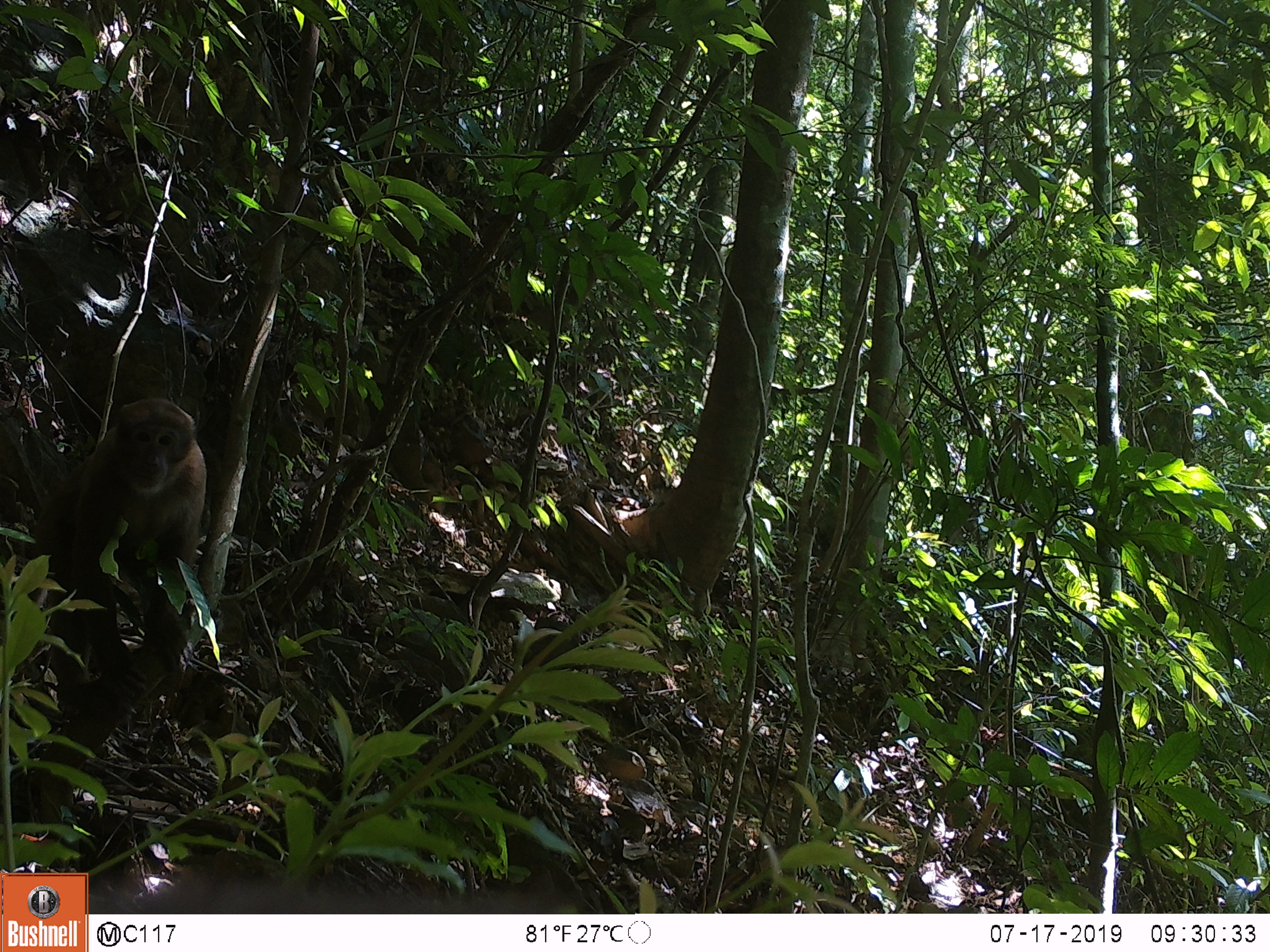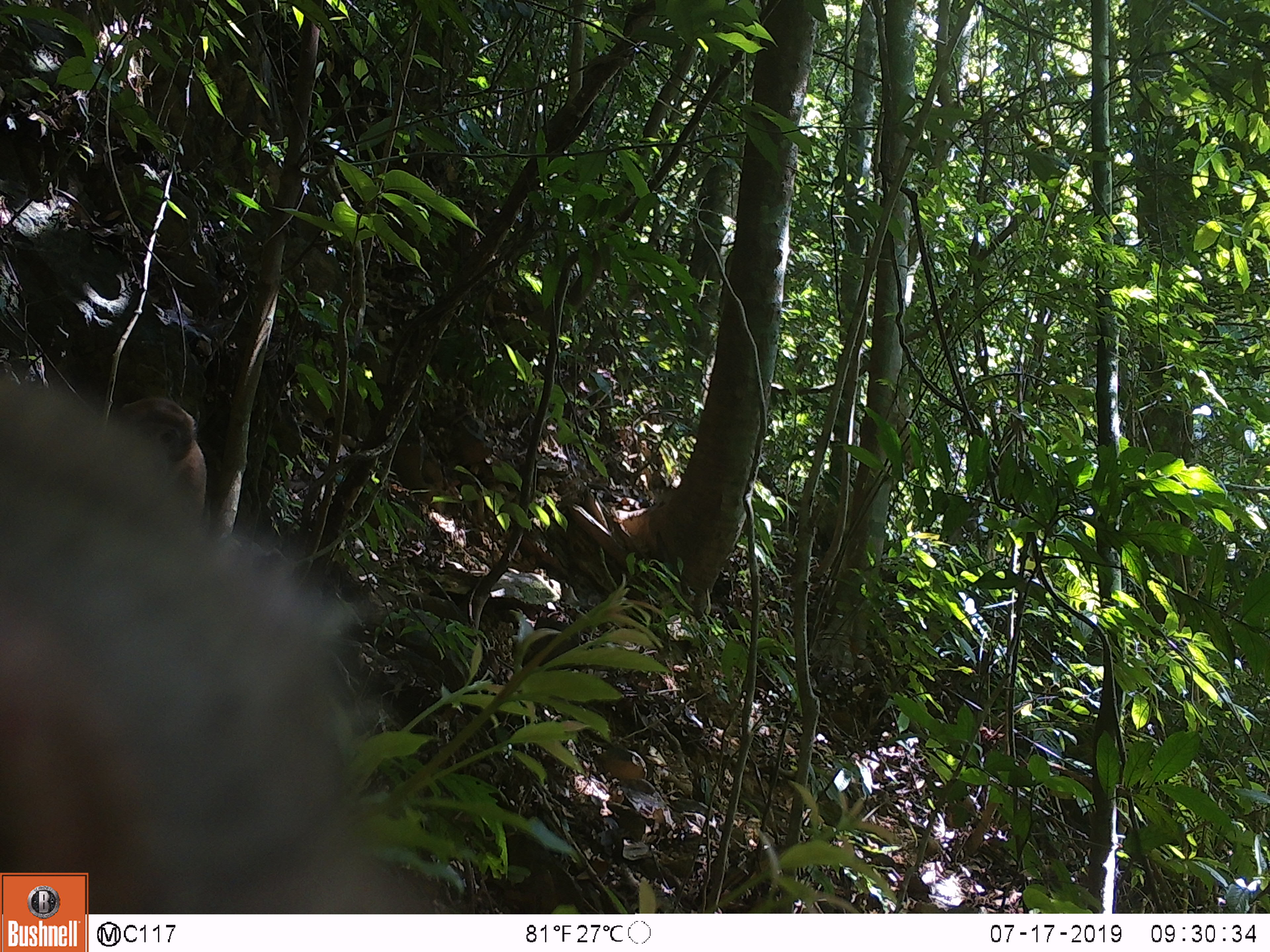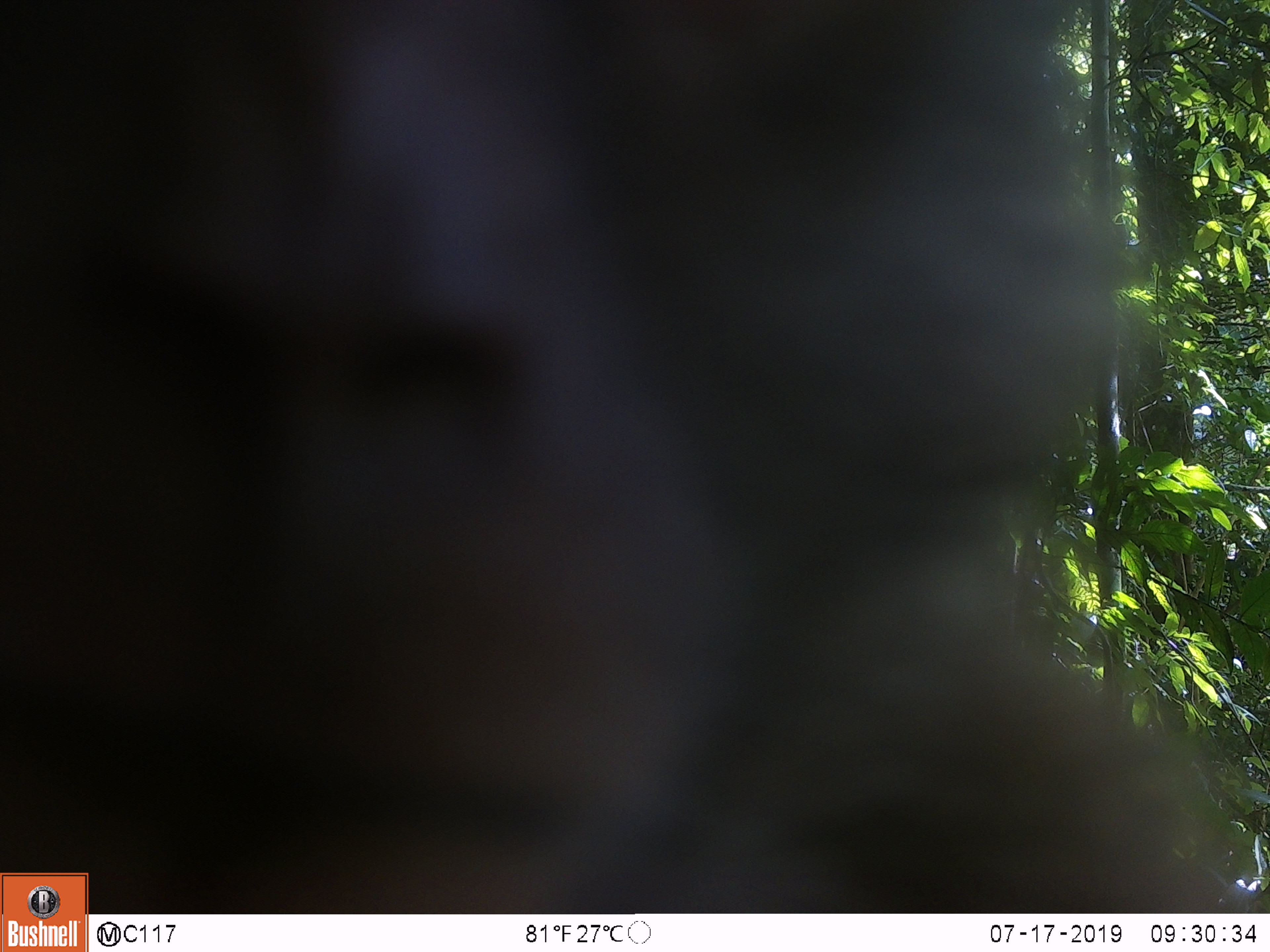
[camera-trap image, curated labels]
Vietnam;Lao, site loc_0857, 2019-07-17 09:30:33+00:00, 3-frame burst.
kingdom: Animalia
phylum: Chordata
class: Mammalia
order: Primates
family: Cercopithecidae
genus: Macaca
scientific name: Macaca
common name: macaque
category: macaque not stump tailed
Macaque not stump tailed (macaque) (Macaca). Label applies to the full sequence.